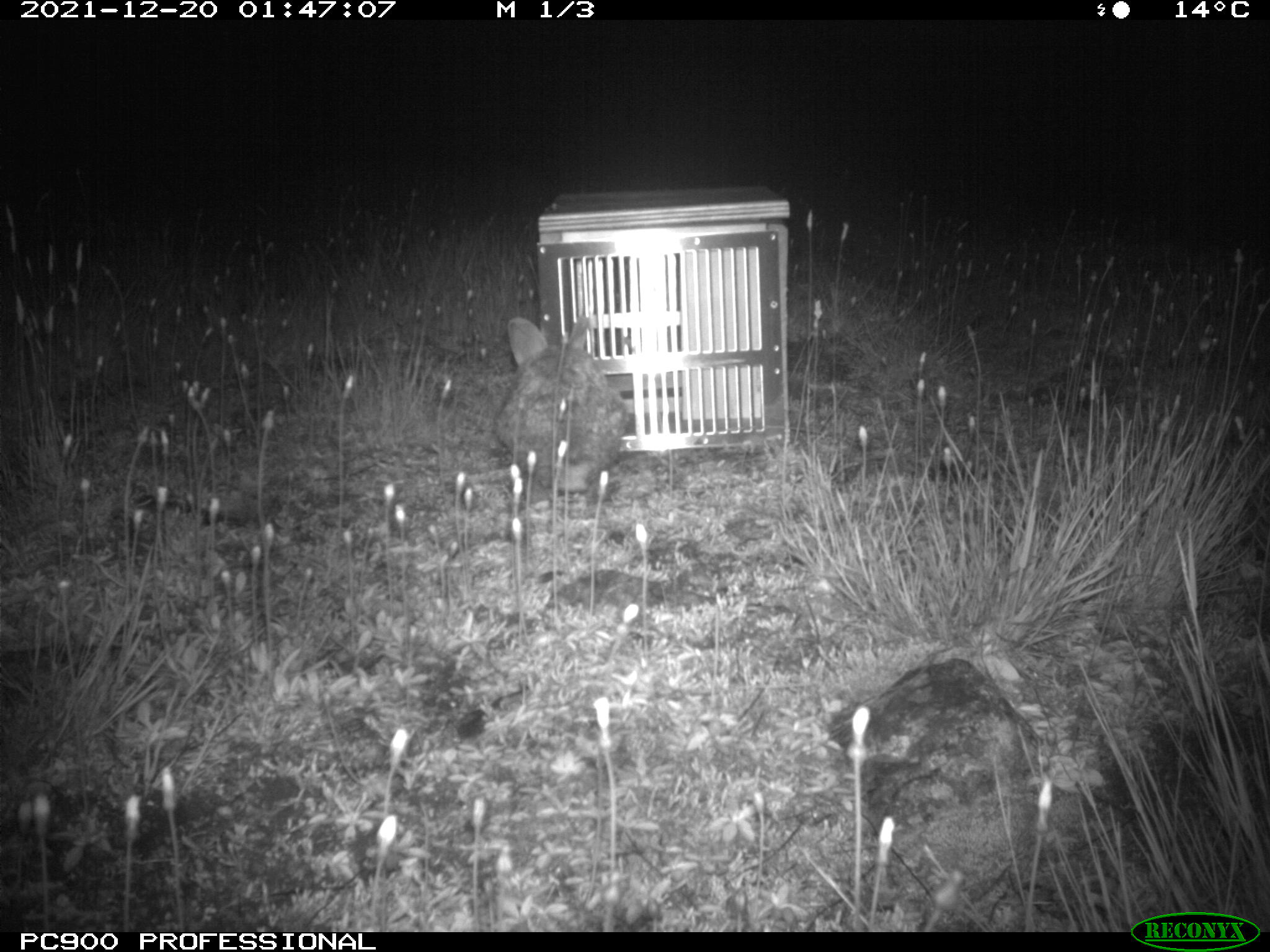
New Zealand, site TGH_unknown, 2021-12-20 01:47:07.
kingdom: Animalia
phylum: Chordata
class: Mammalia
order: Lagomorpha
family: Leporidae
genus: Oryctolagus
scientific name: Oryctolagus cuniculus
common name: european rabbit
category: rabbit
Rabbit (european rabbit) (Oryctolagus cuniculus).